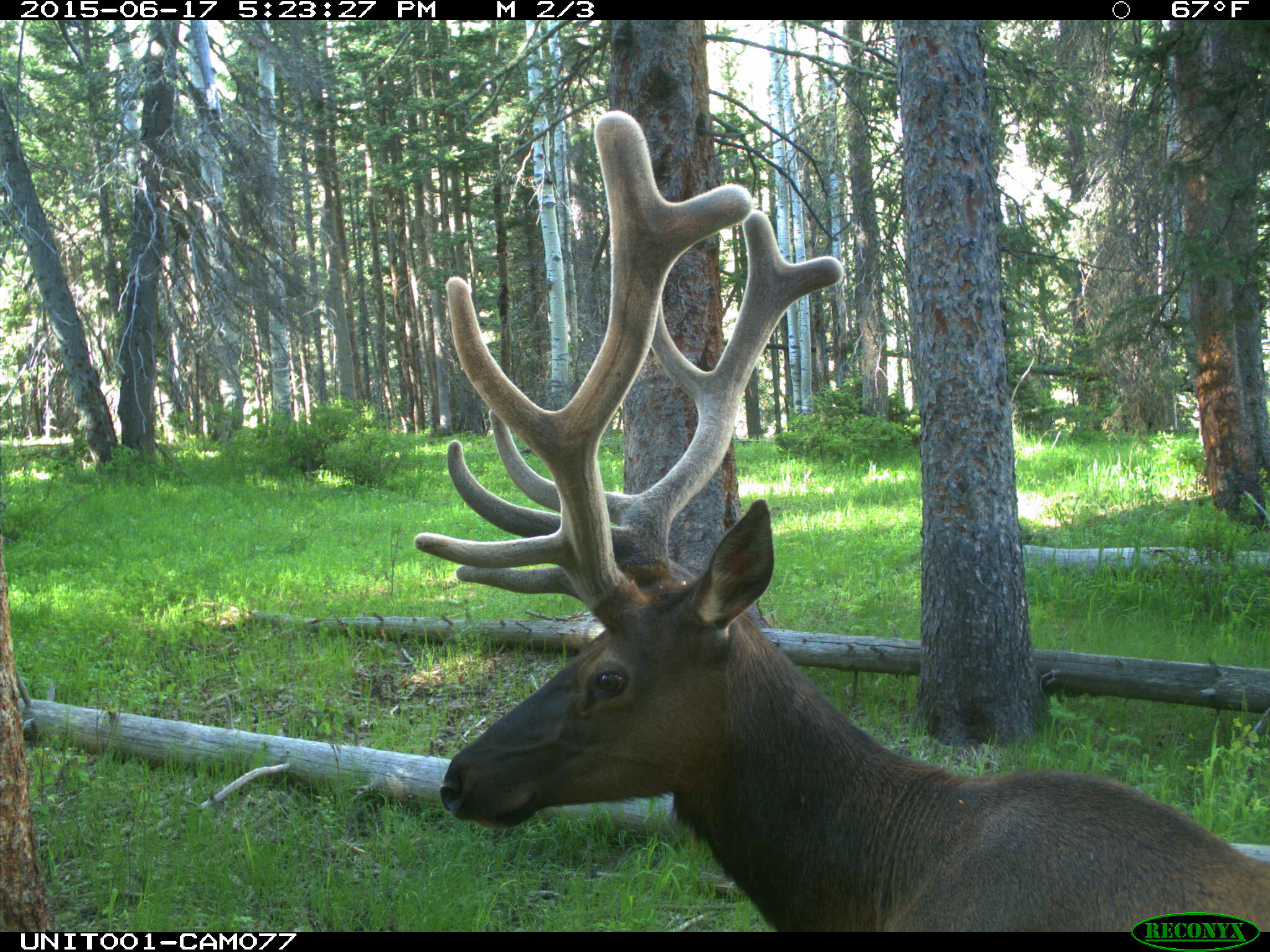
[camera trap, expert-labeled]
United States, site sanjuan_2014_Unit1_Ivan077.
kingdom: Animalia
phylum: Chordata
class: Mammalia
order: Artiodactyla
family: Cervidae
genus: Cervus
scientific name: Cervus elaphus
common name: red deer